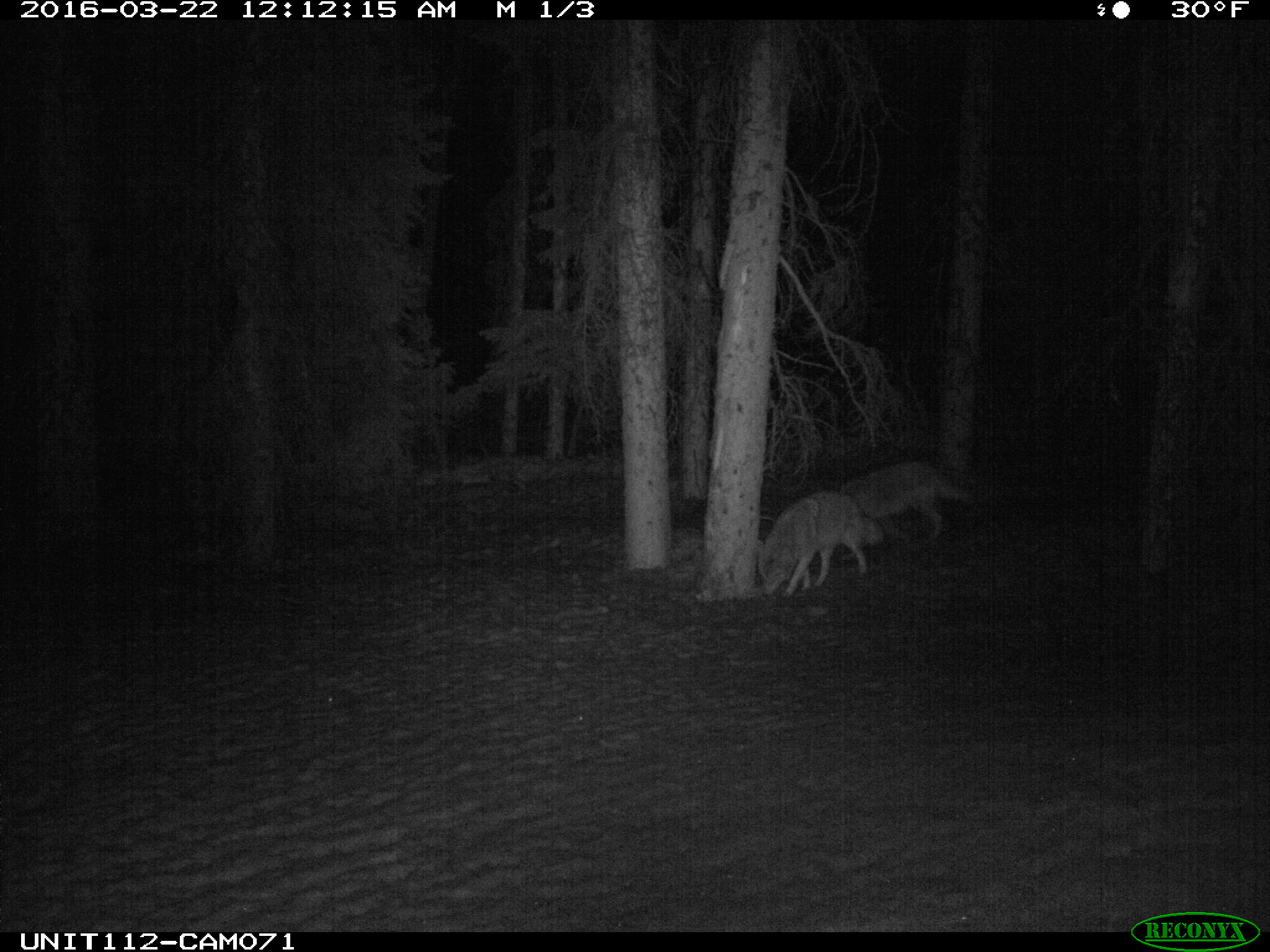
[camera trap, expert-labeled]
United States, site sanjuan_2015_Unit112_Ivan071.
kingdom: Animalia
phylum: Chordata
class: Mammalia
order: Carnivora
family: Canidae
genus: Canis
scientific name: Canis latrans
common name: coyote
Canis latrans (coyote).